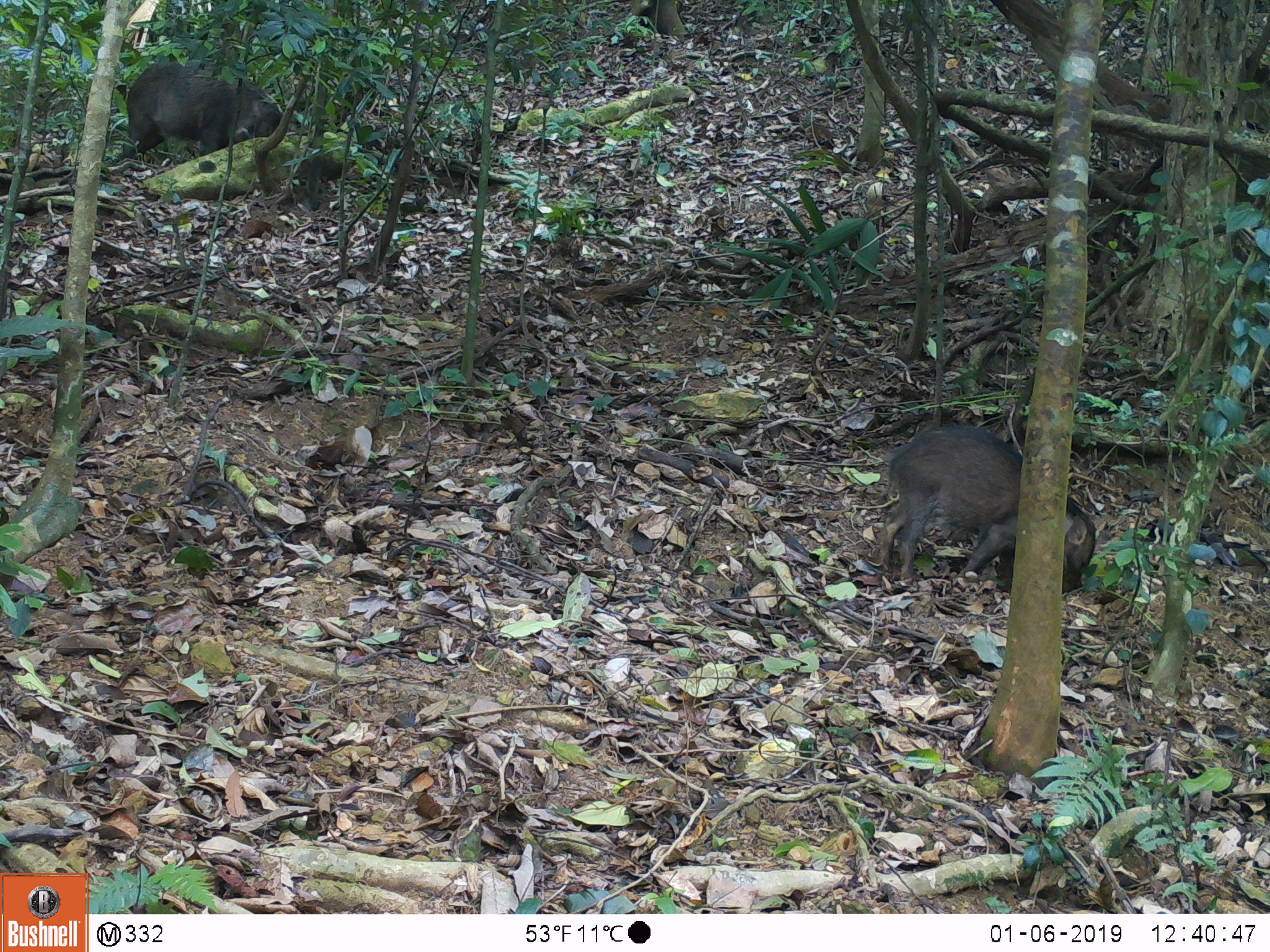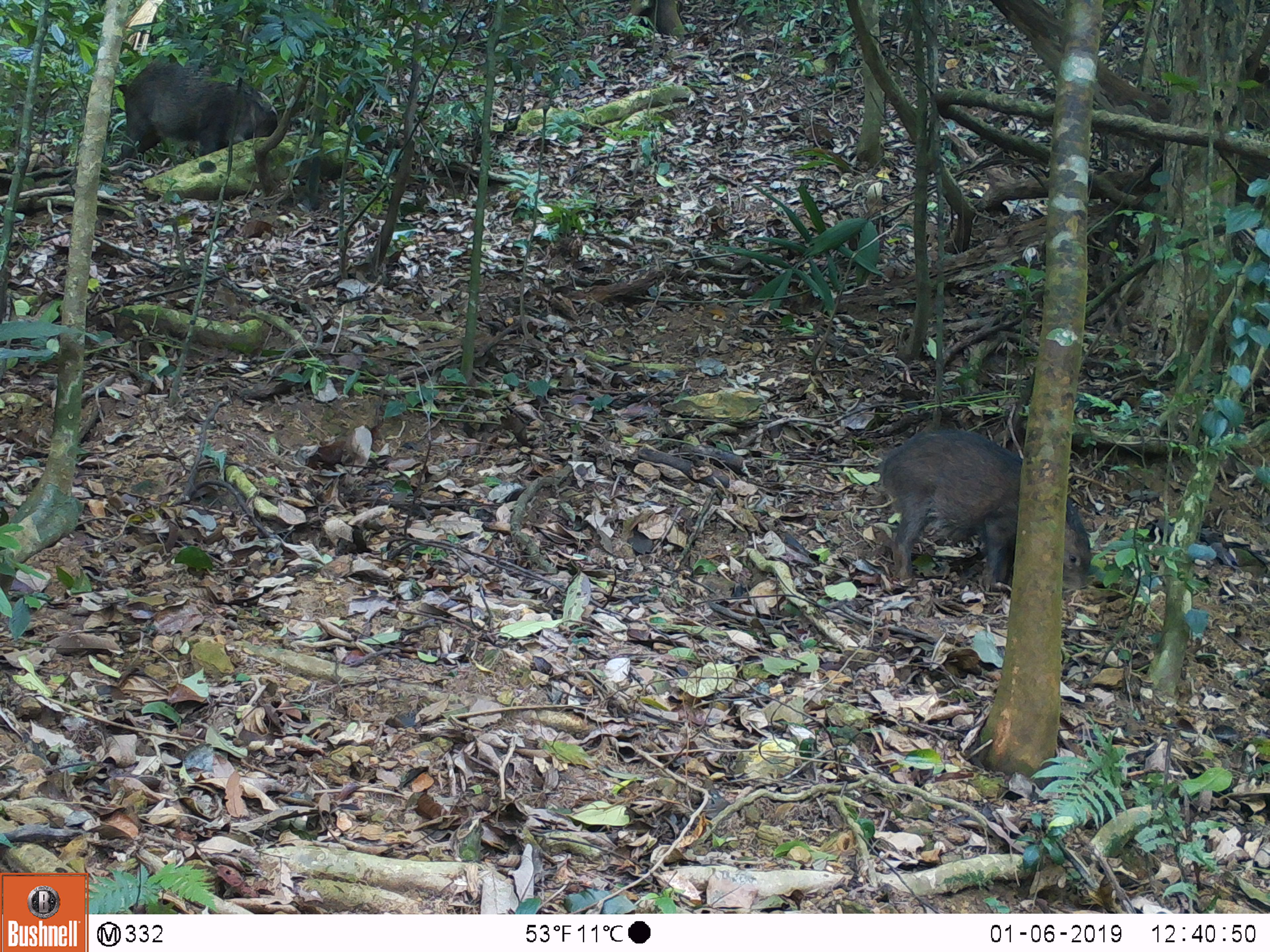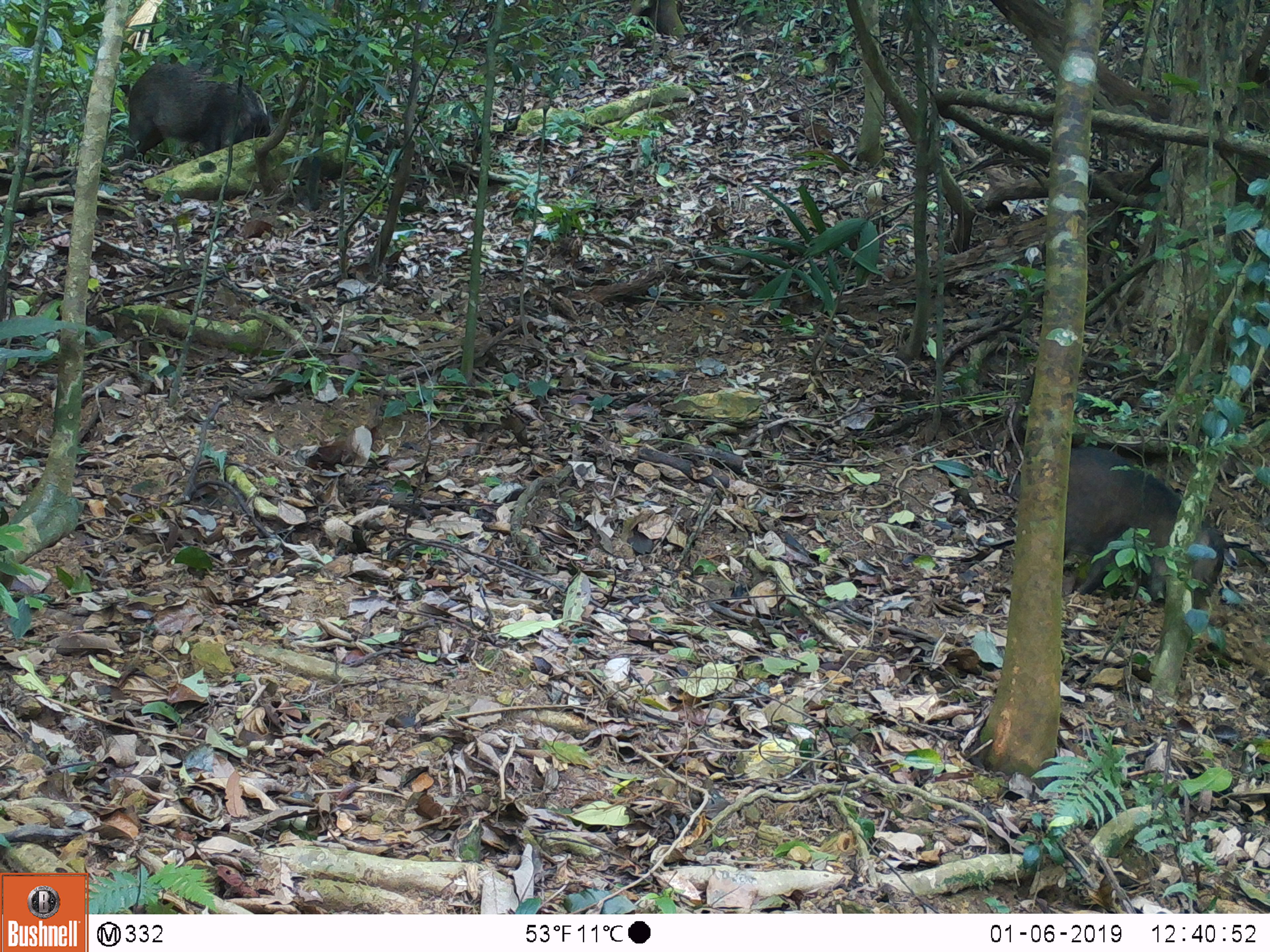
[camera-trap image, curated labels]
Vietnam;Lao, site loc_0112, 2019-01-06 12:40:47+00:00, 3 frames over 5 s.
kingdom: Animalia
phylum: Chordata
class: Mammalia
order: Artiodactyla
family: Suidae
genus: Sus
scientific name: Sus scrofa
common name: eurasian wild pig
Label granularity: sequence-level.